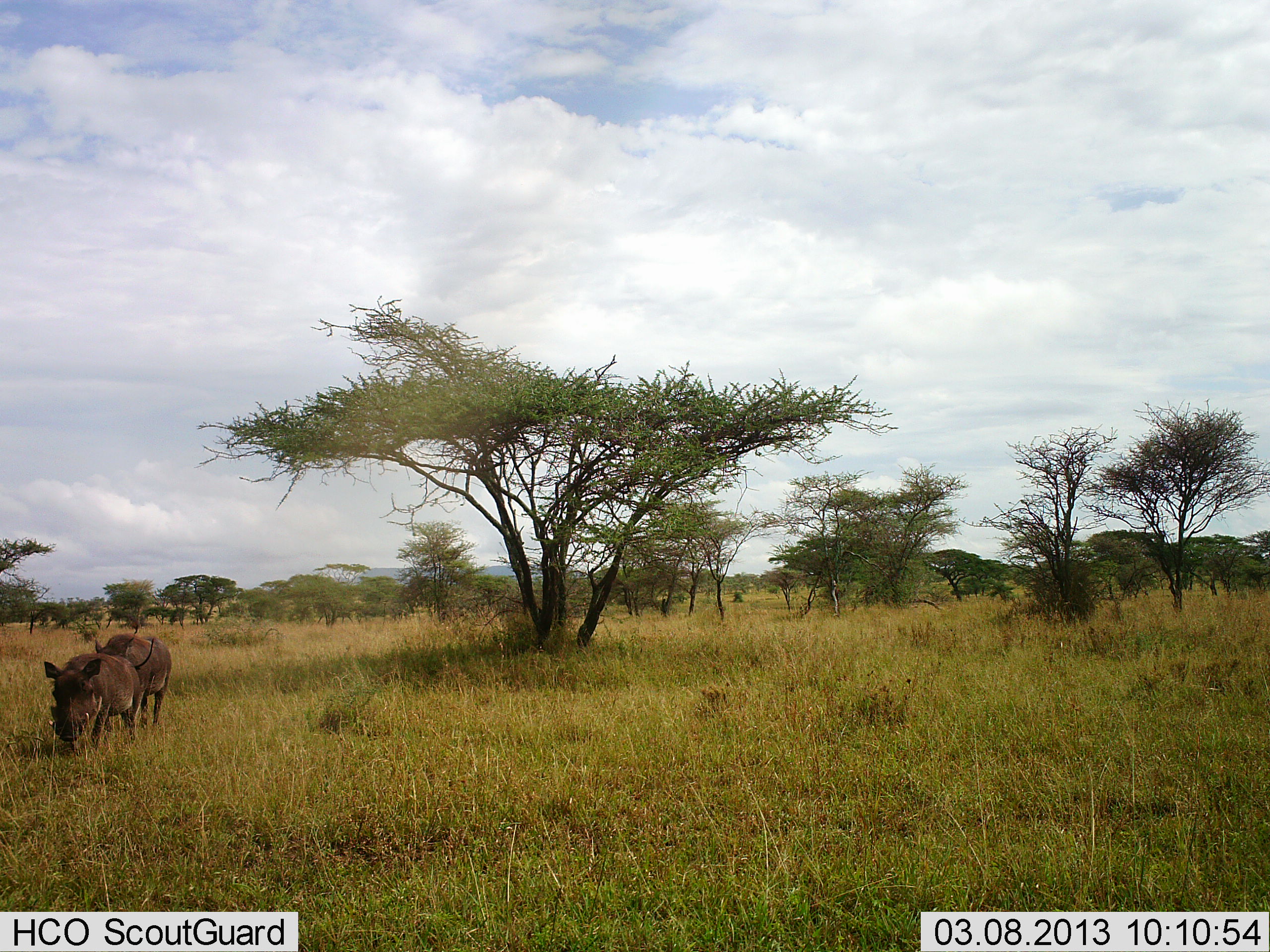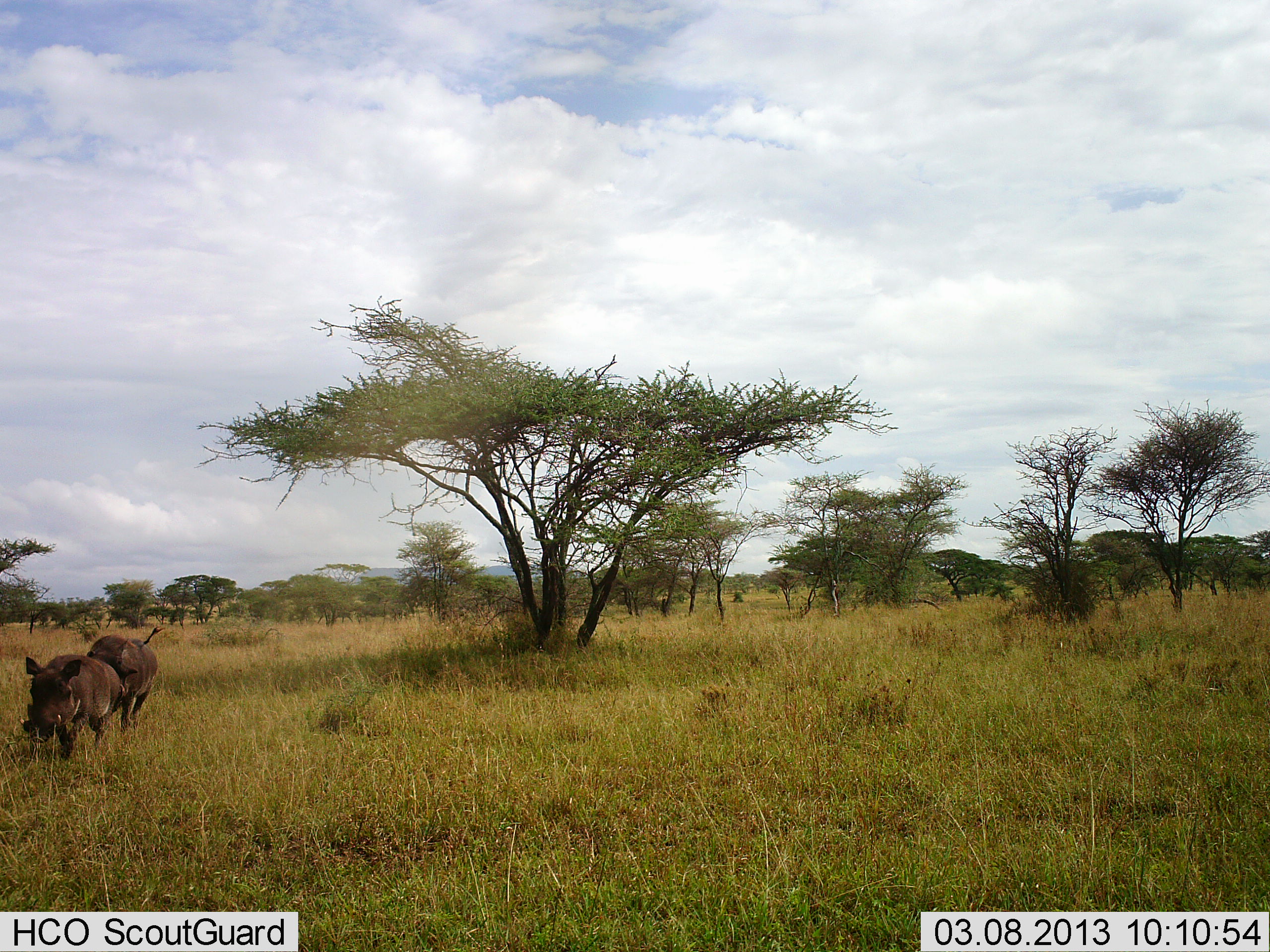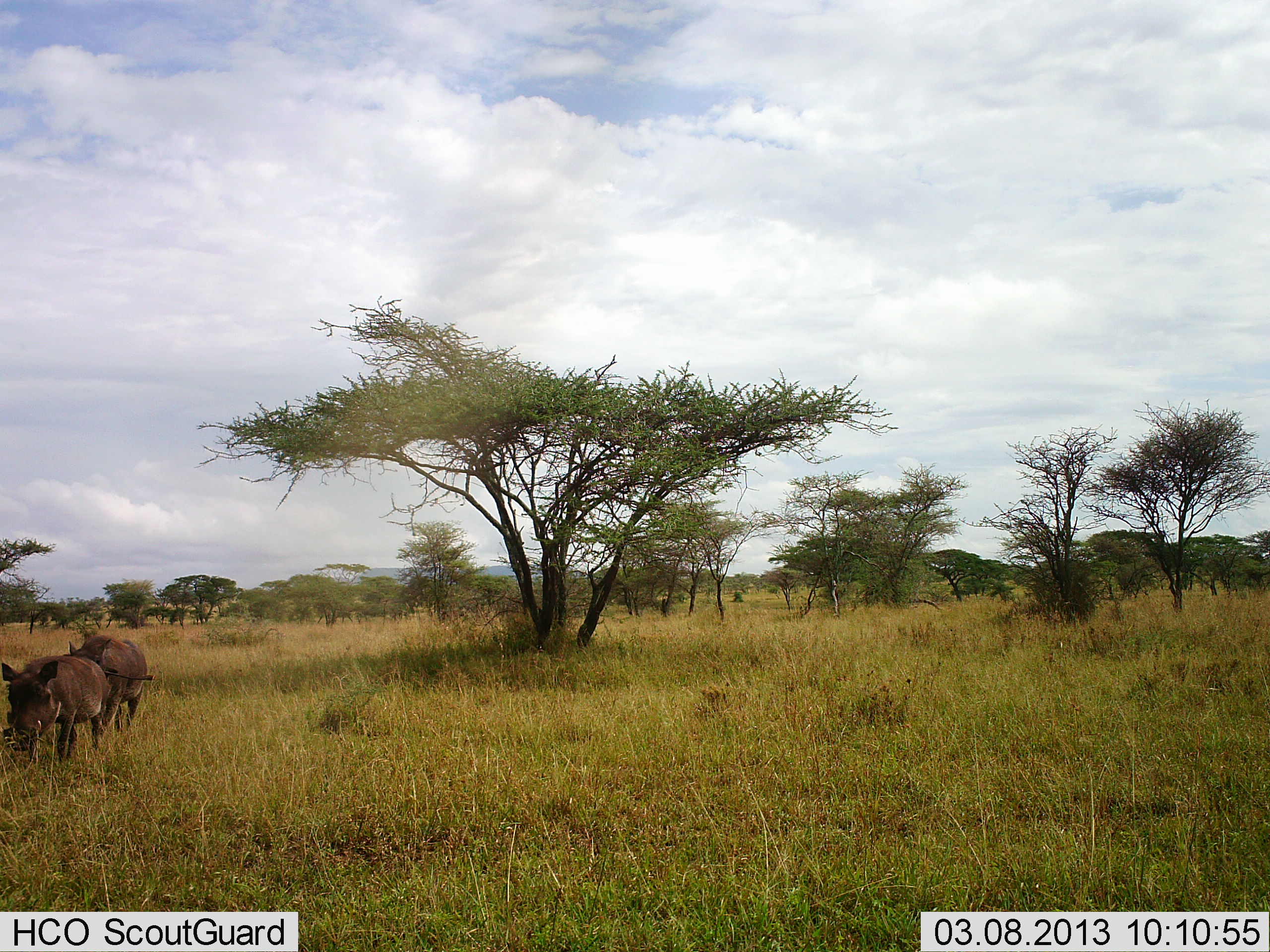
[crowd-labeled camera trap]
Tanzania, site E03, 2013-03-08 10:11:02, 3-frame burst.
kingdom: Animalia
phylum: Chordata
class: Mammalia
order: Artiodactyla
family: Suidae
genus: Phacochoerus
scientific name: Phacochoerus africanus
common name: warthog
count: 2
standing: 7%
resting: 0%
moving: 93%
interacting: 7%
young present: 0%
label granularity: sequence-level